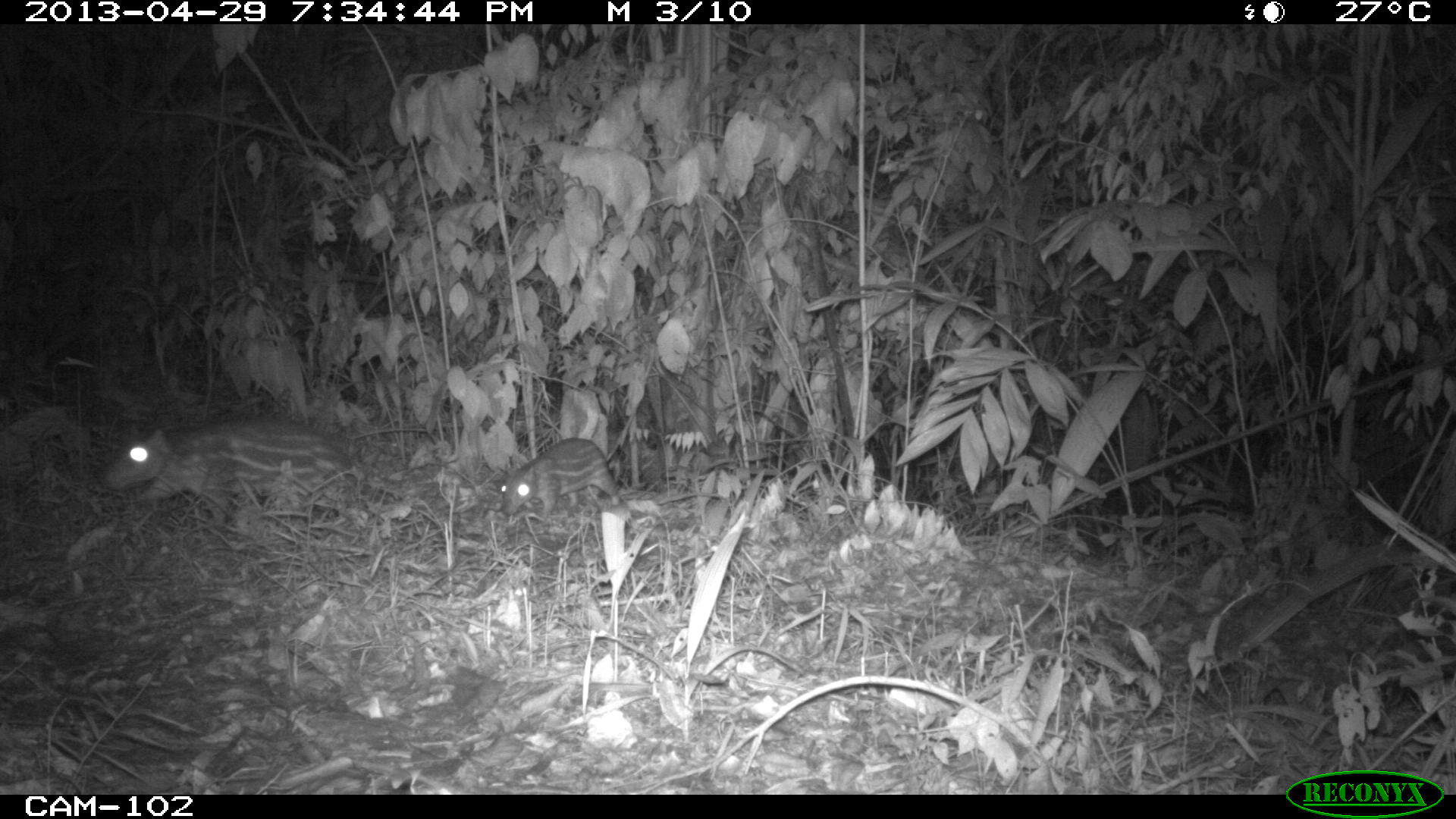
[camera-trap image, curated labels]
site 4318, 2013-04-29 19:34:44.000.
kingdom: Animalia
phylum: Chordata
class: Mammalia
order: Rodentia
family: Cuniculidae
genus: Cuniculus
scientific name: Cuniculus paca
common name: lowland paca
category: agouti paca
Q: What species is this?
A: Agouti paca (lowland paca) (Cuniculus paca).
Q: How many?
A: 2.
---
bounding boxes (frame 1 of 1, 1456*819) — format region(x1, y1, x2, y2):
agouti paca: region(99, 408, 358, 539); region(500, 437, 621, 522)